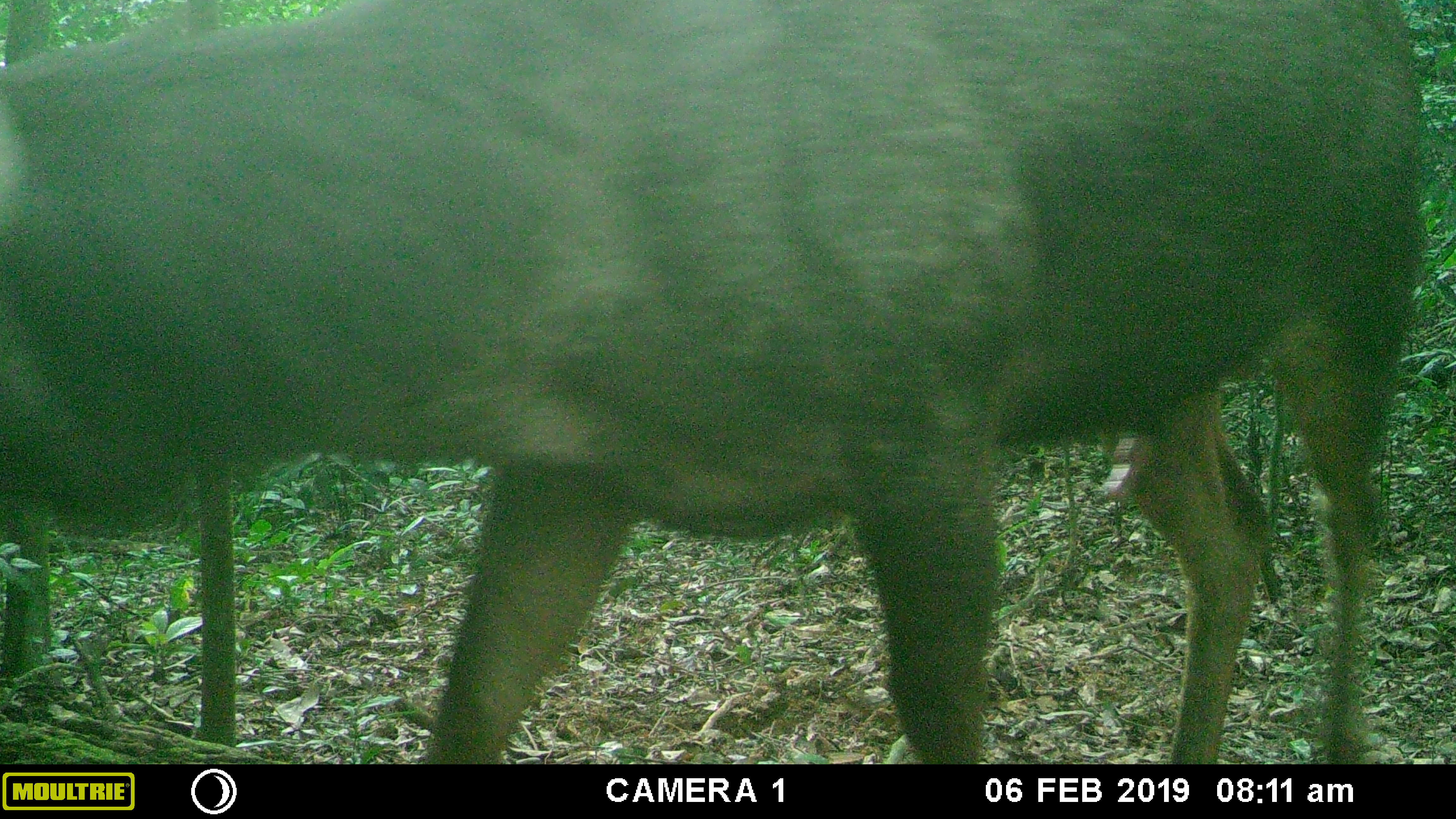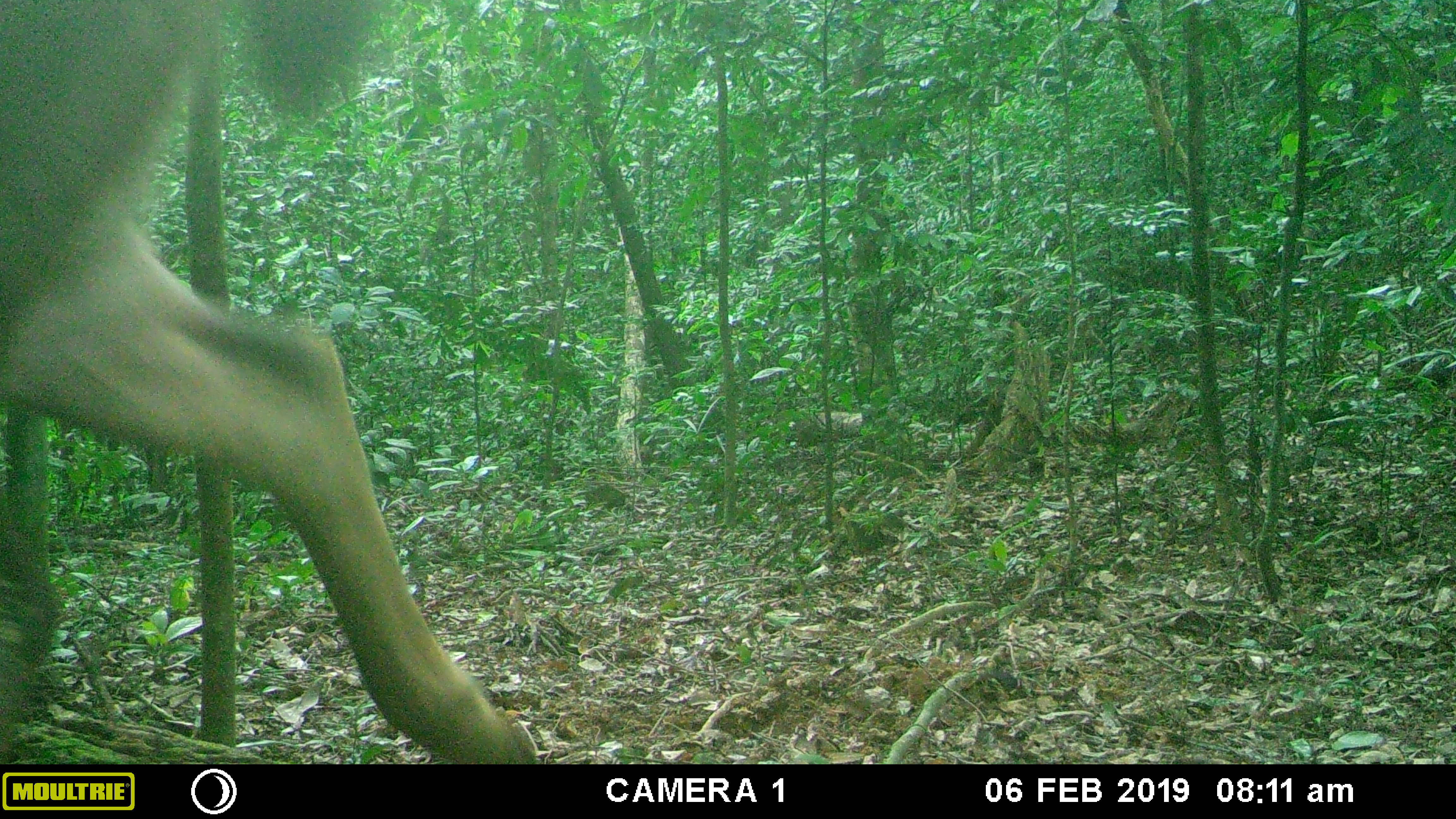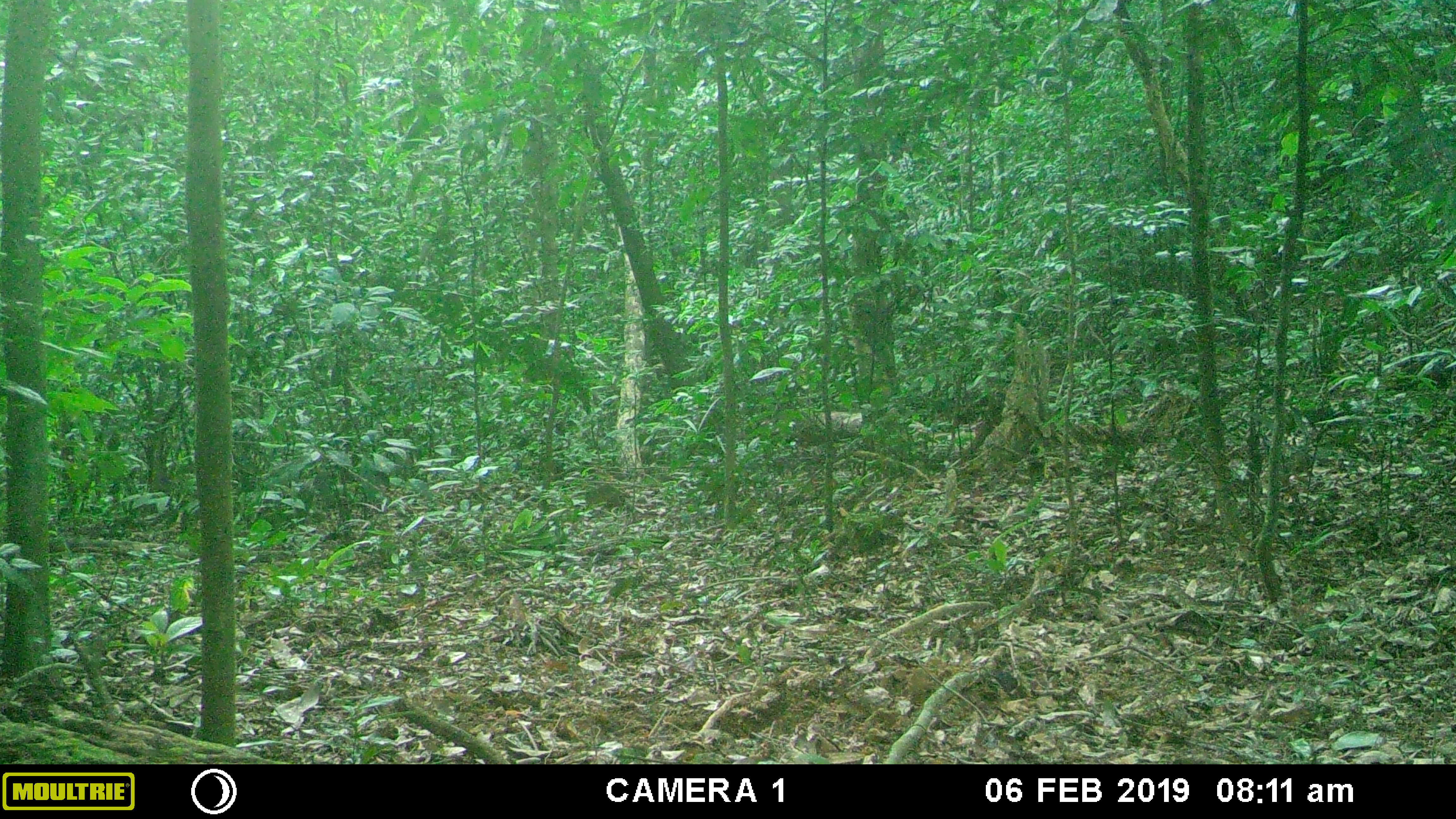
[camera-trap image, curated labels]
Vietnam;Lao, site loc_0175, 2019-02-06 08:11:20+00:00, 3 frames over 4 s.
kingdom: Animalia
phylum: Chordata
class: Mammalia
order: Artiodactyla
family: Cervidae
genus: Rusa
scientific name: Rusa unicolor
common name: sambar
Sambar (Rusa unicolor). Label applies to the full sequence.